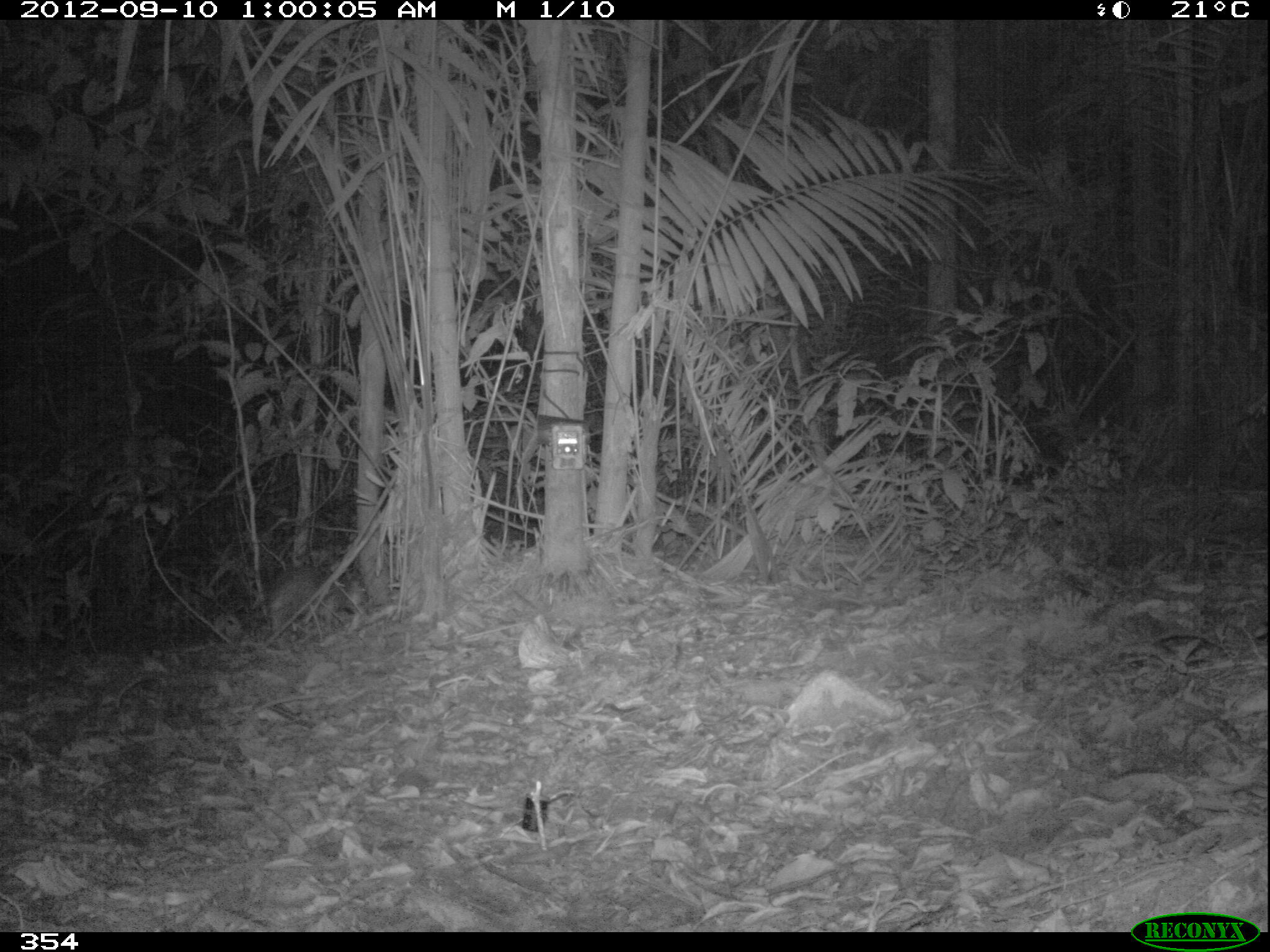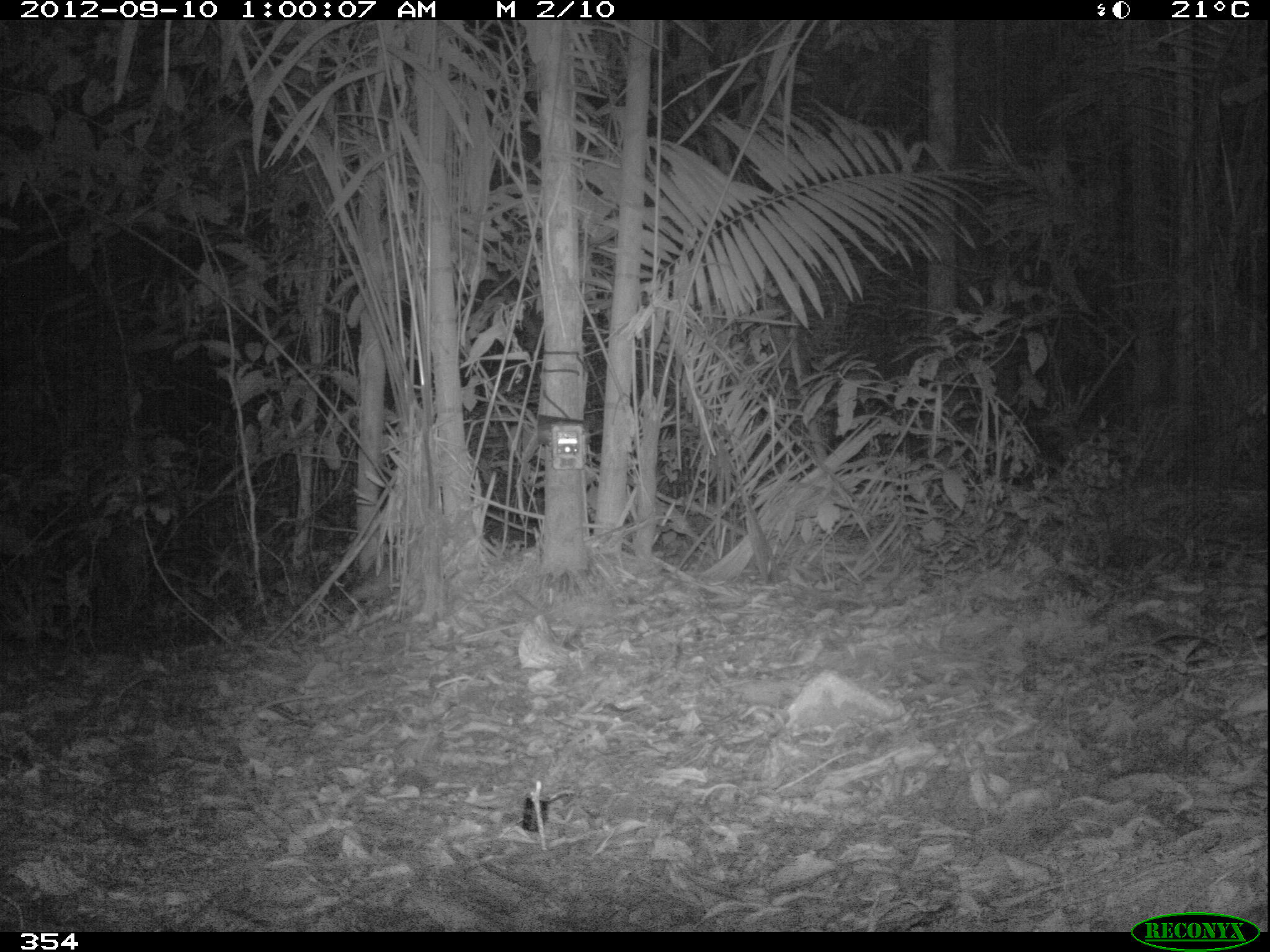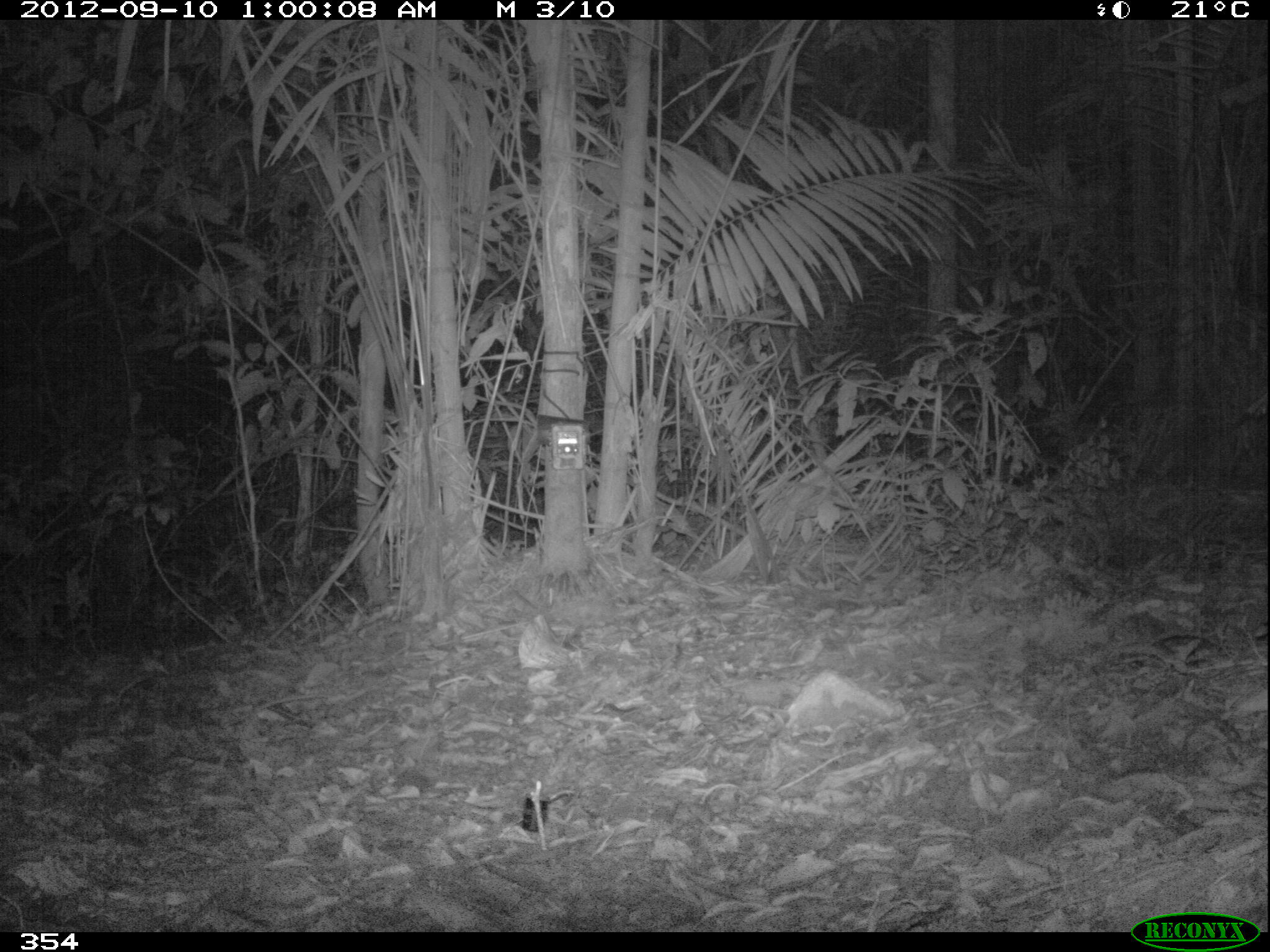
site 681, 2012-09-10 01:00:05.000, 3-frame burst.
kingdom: Animalia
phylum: Chordata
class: Mammalia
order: Rodentia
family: Cuniculidae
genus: Cuniculus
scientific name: Cuniculus paca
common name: spotted paca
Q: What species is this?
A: Cuniculus paca (spotted paca).